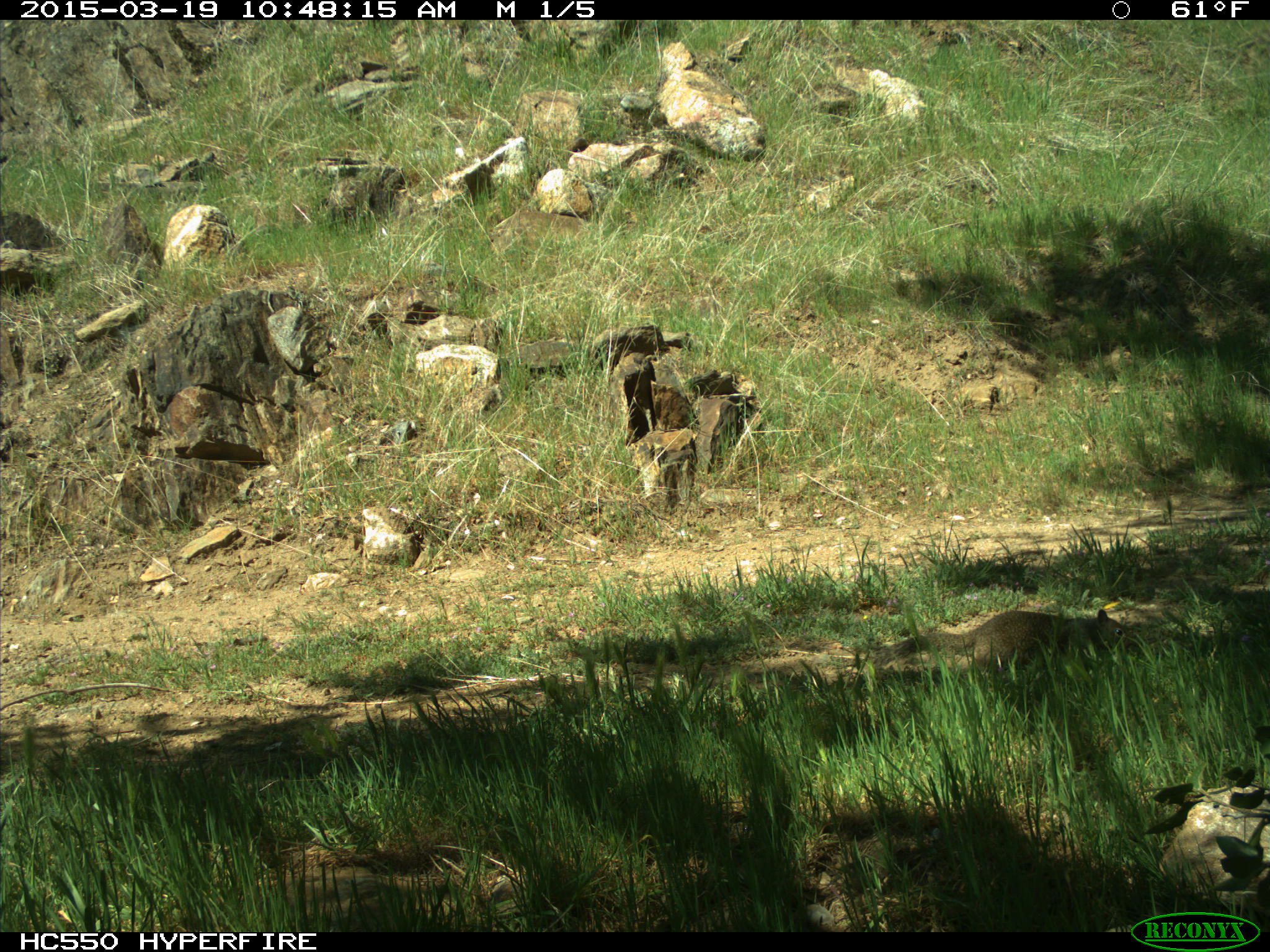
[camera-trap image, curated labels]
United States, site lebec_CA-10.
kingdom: Animalia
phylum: Chordata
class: Mammalia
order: Rodentia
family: Sciuridae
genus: Otospermophilus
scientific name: Otospermophilus beecheyi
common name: california ground squirrel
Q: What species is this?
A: Otospermophilus beecheyi (california ground squirrel).